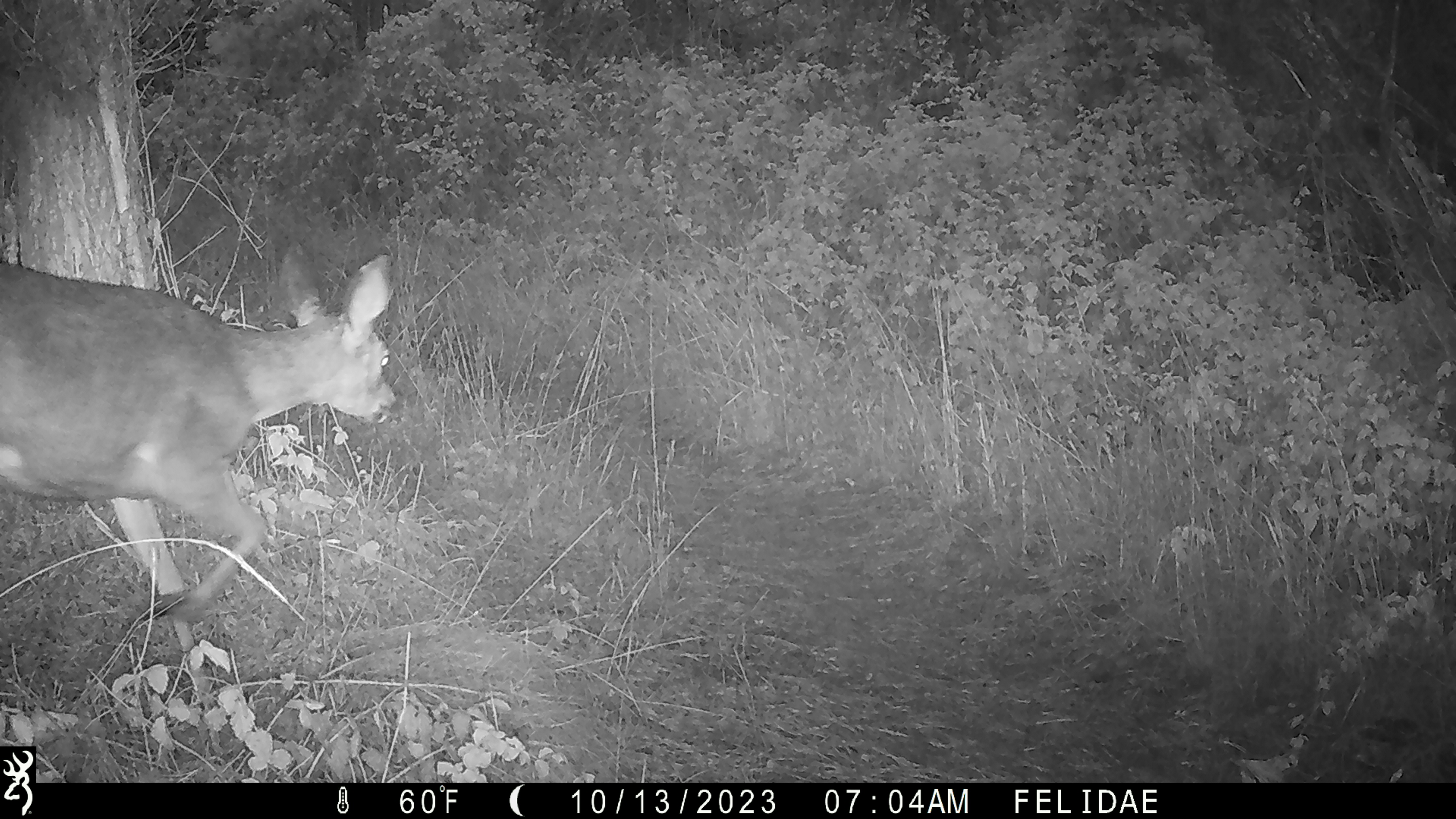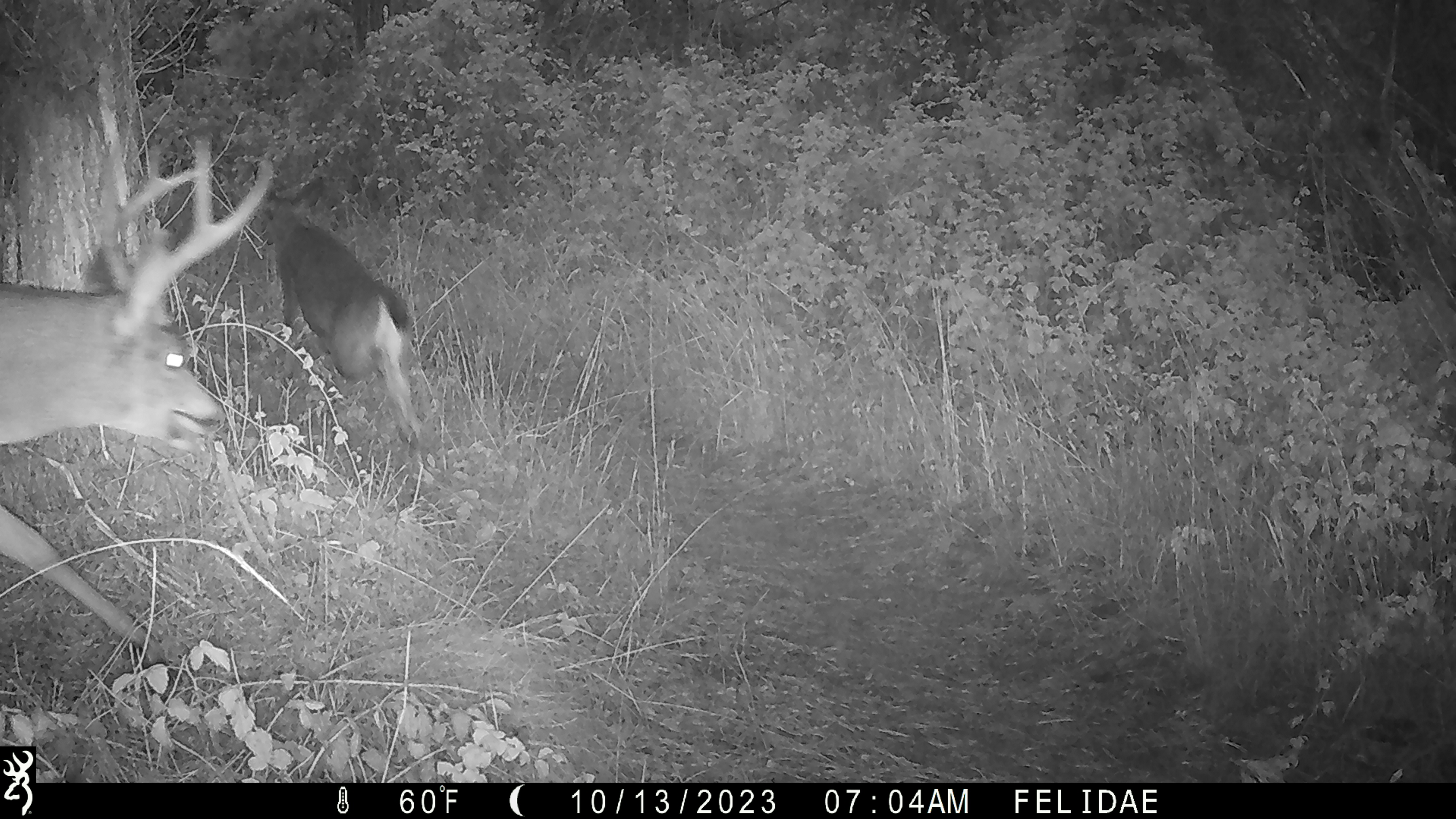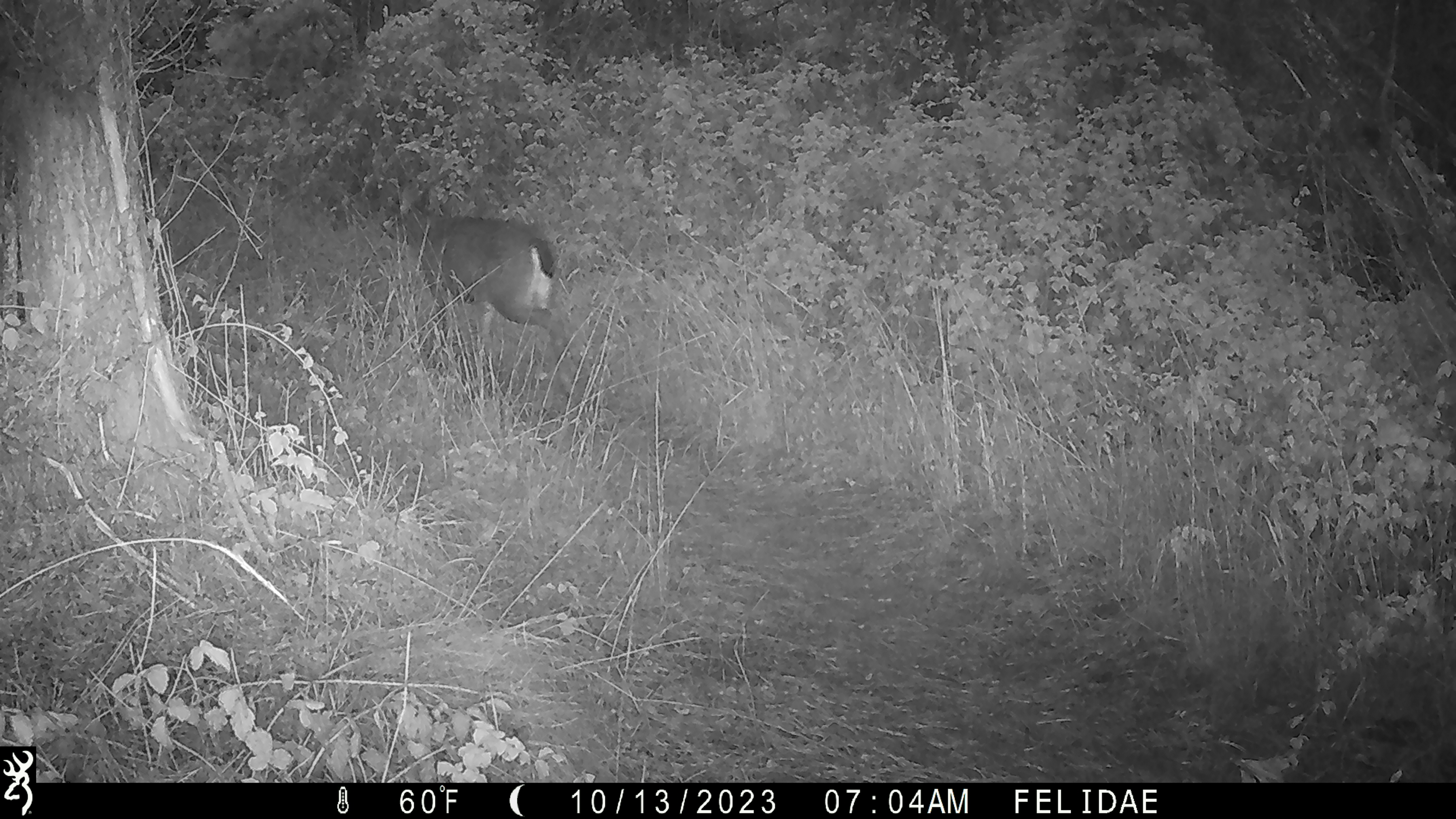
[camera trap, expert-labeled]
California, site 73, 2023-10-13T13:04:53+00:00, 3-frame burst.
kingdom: Animalia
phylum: Chordata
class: Mammalia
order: Artiodactyla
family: Cervidae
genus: Odocoileus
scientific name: Odocoileus hemionus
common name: mule deer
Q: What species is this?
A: Mule deer (Odocoileus hemionus).